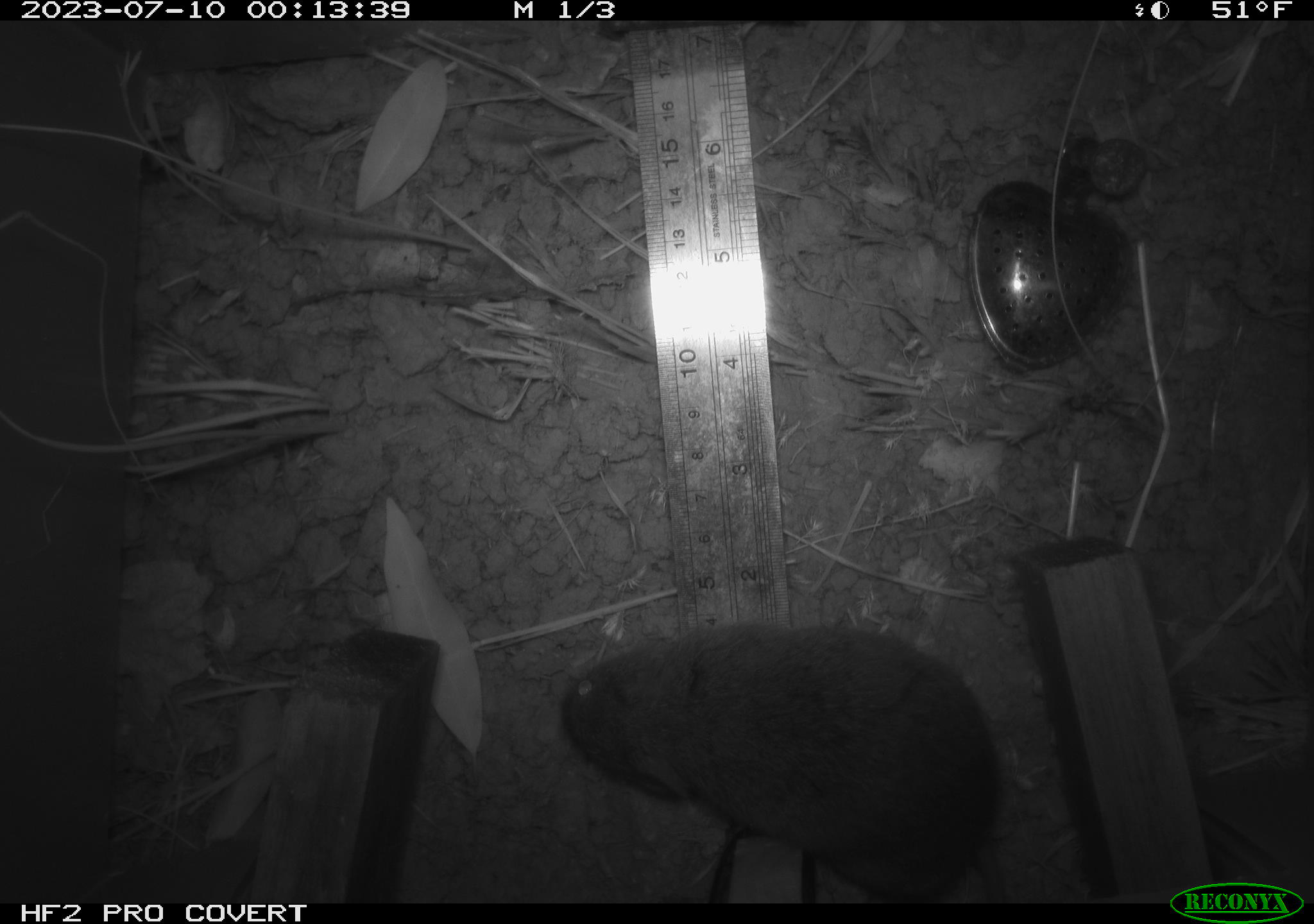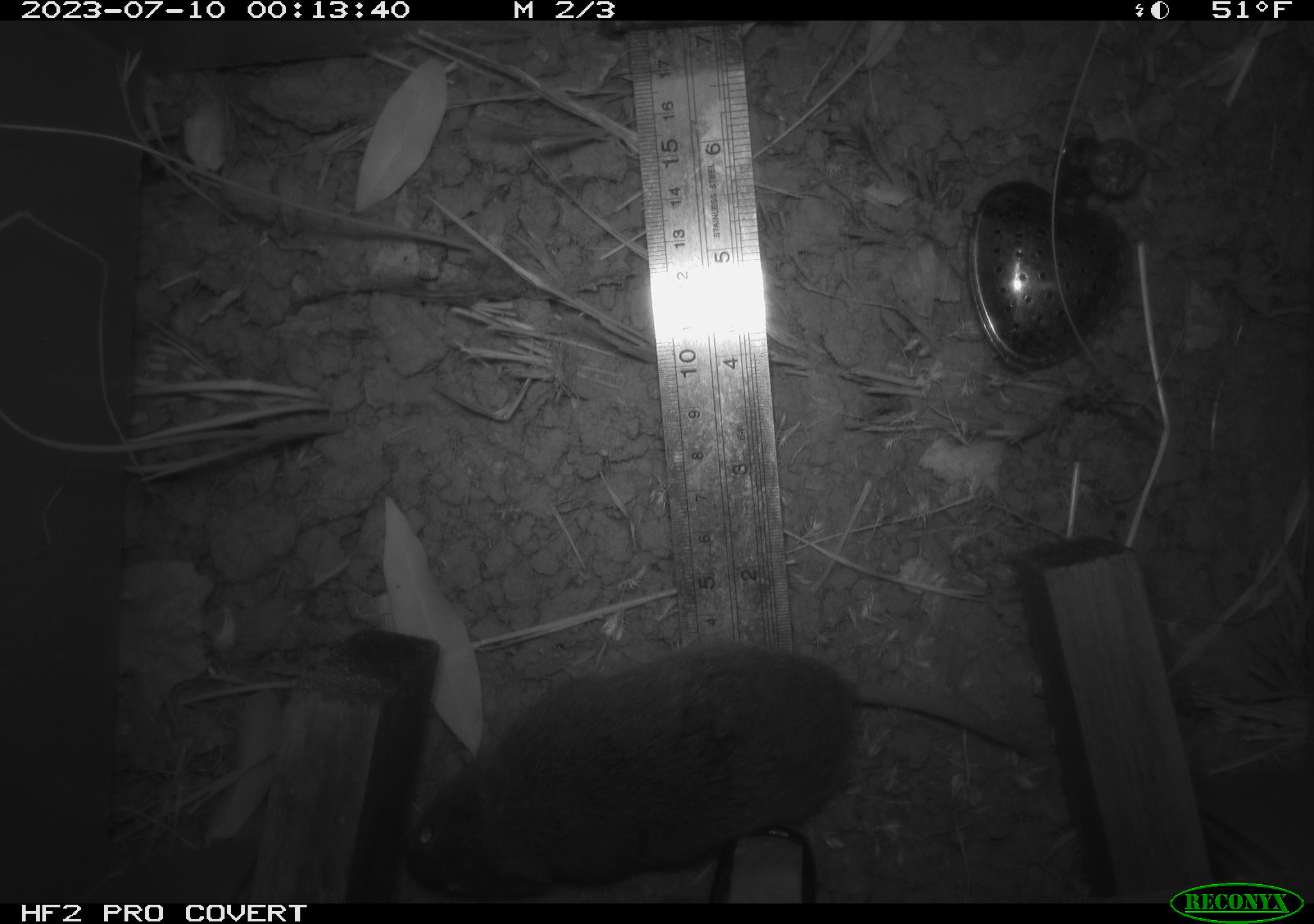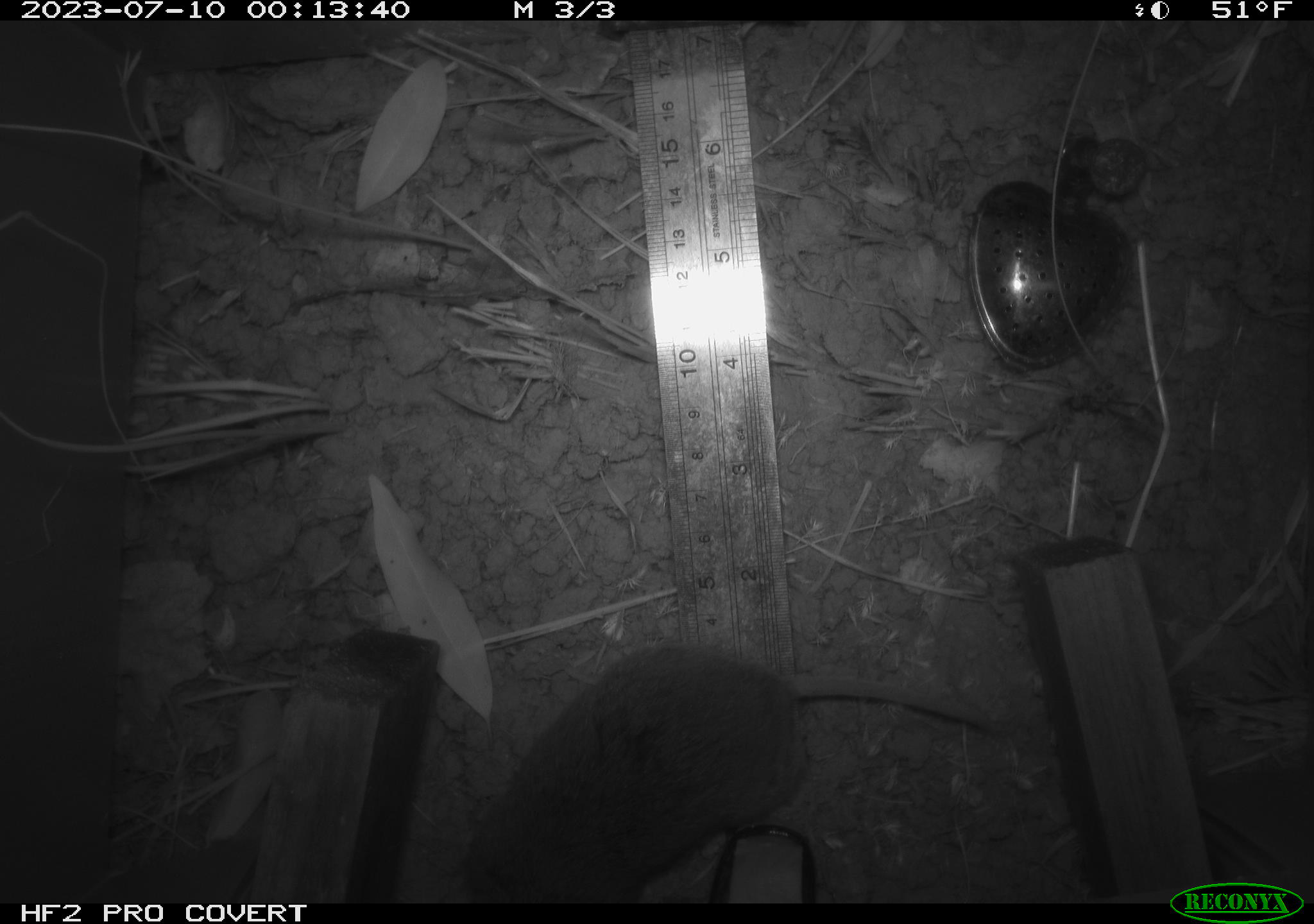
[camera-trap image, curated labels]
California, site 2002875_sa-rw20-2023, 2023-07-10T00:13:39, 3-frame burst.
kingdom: Animalia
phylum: Chordata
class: Mammalia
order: Rodentia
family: Cricetidae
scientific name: Arvicolinae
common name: voles, lemmings, and muskrats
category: arvicolinae subfamily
Arvicolinae subfamily (voles, lemmings, and muskrats) (Arvicolinae).